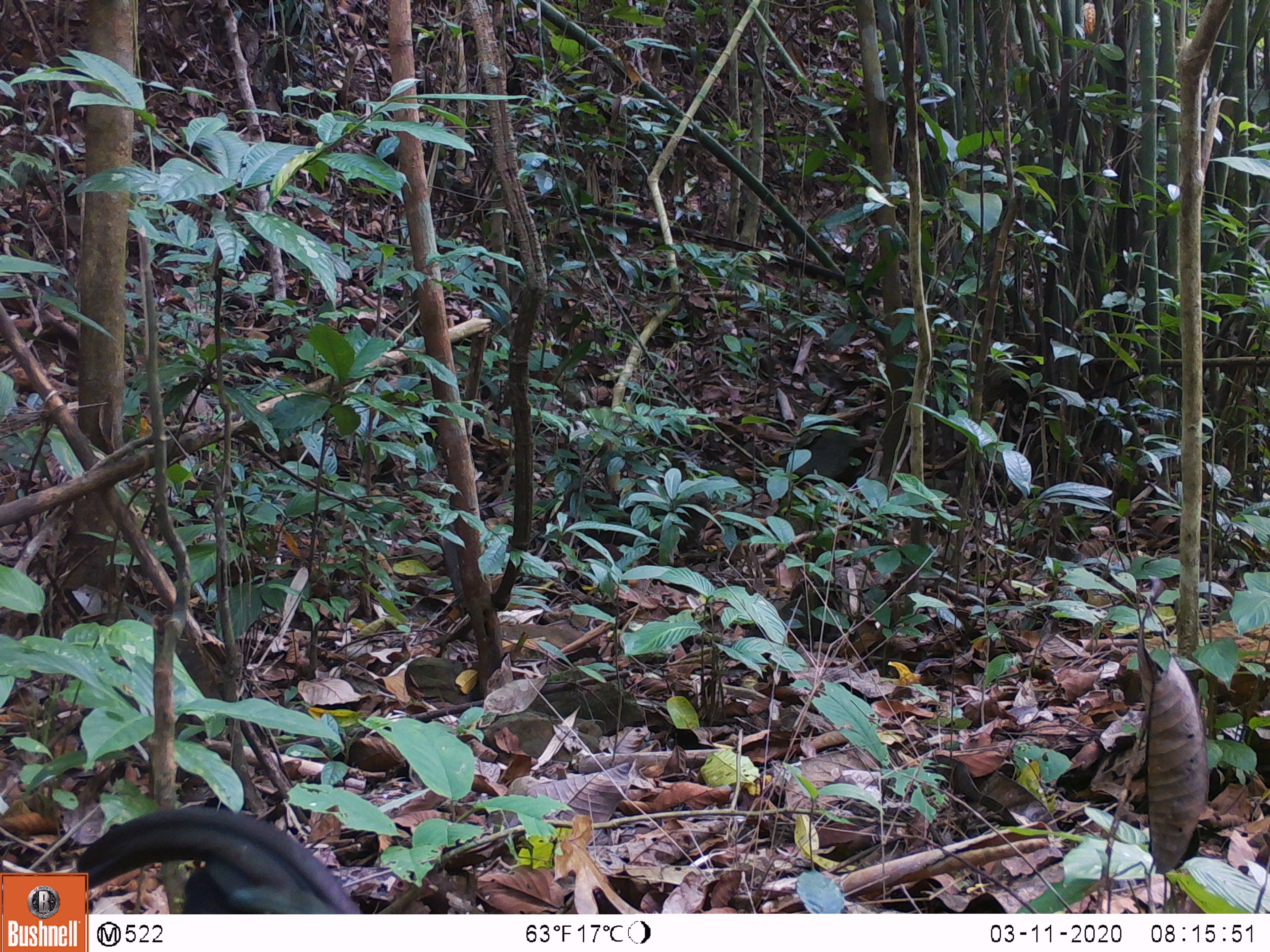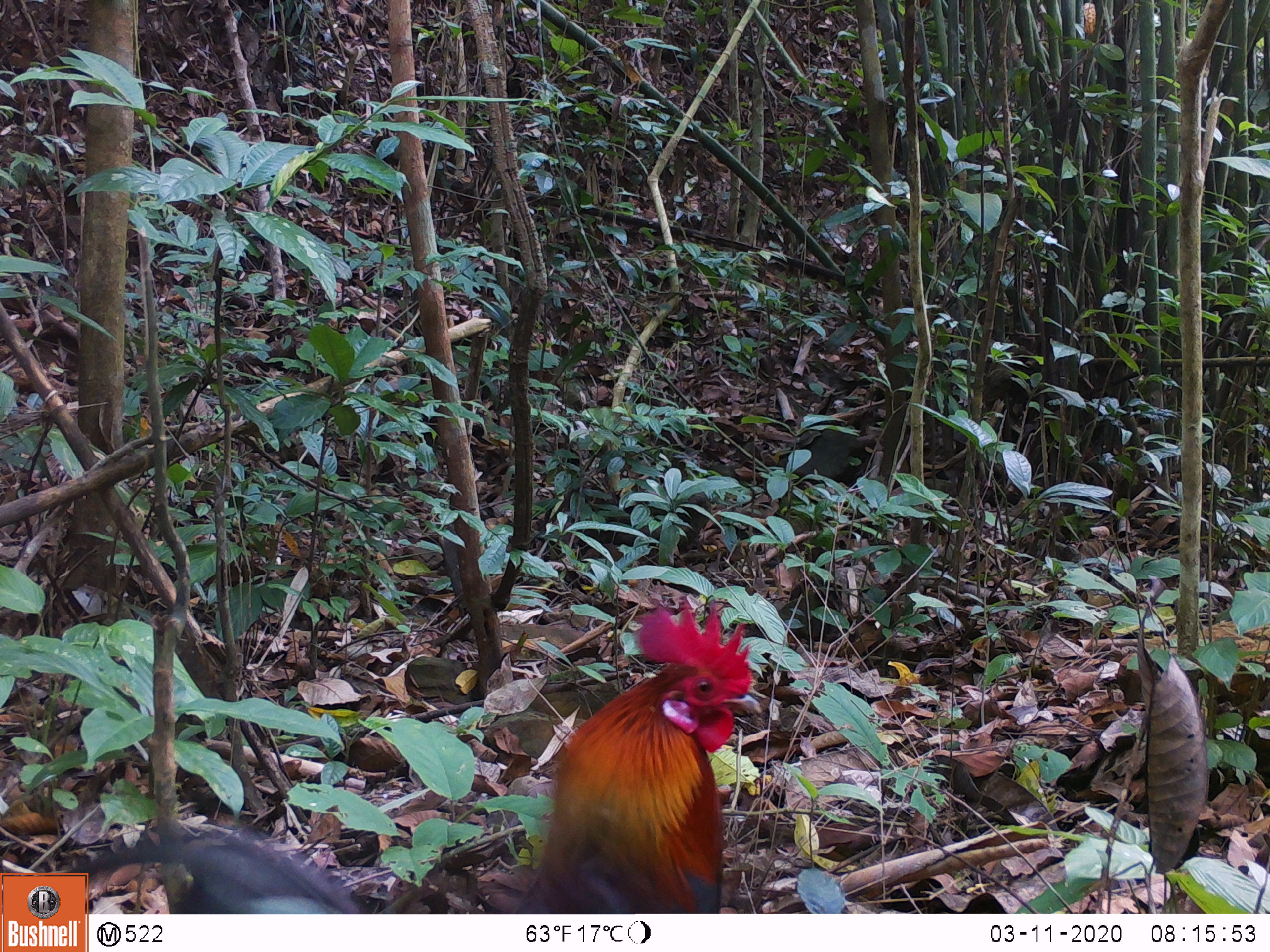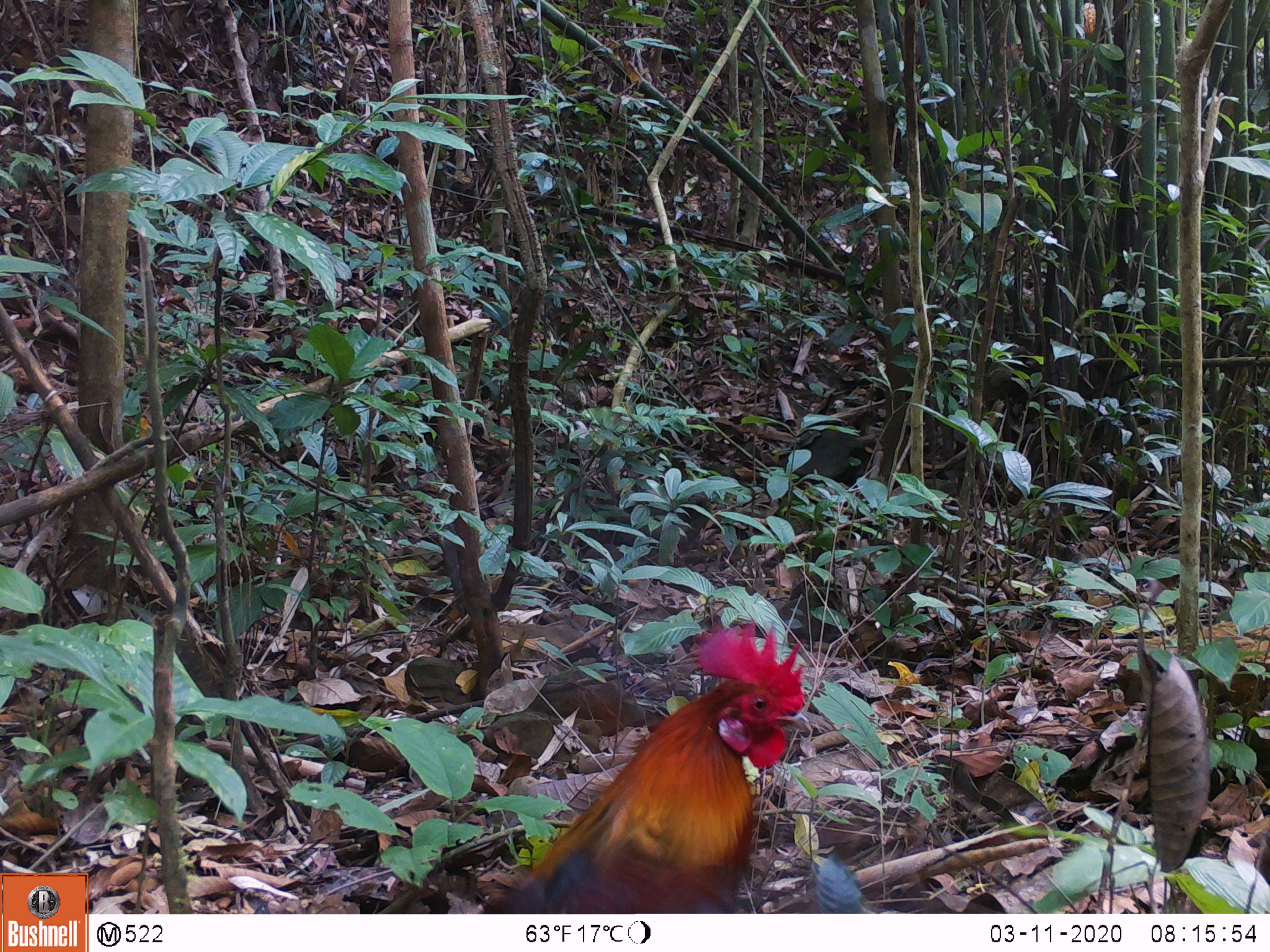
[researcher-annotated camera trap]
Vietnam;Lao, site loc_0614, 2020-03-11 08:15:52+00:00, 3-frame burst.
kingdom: Animalia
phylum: Chordata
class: Aves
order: Galliformes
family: Phasianidae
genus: Gallus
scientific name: Gallus gallus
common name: red junglefowl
Red junglefowl (Gallus gallus). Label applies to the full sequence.